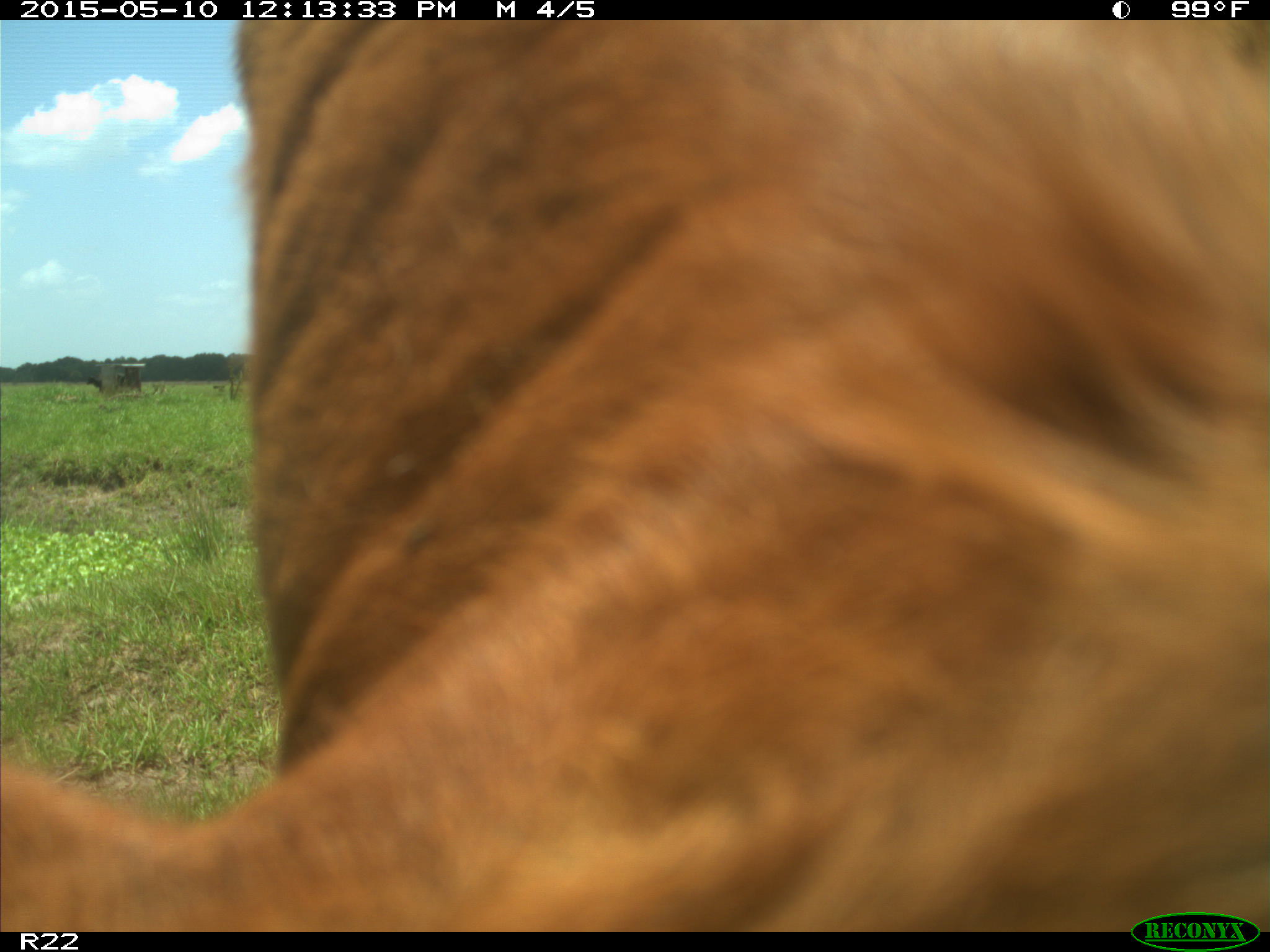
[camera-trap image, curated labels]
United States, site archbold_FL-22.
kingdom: Animalia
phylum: Chordata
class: Mammalia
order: Artiodactyla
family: Bovidae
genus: Bos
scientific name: Bos taurus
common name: domestic cow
Bos taurus (domestic cow).